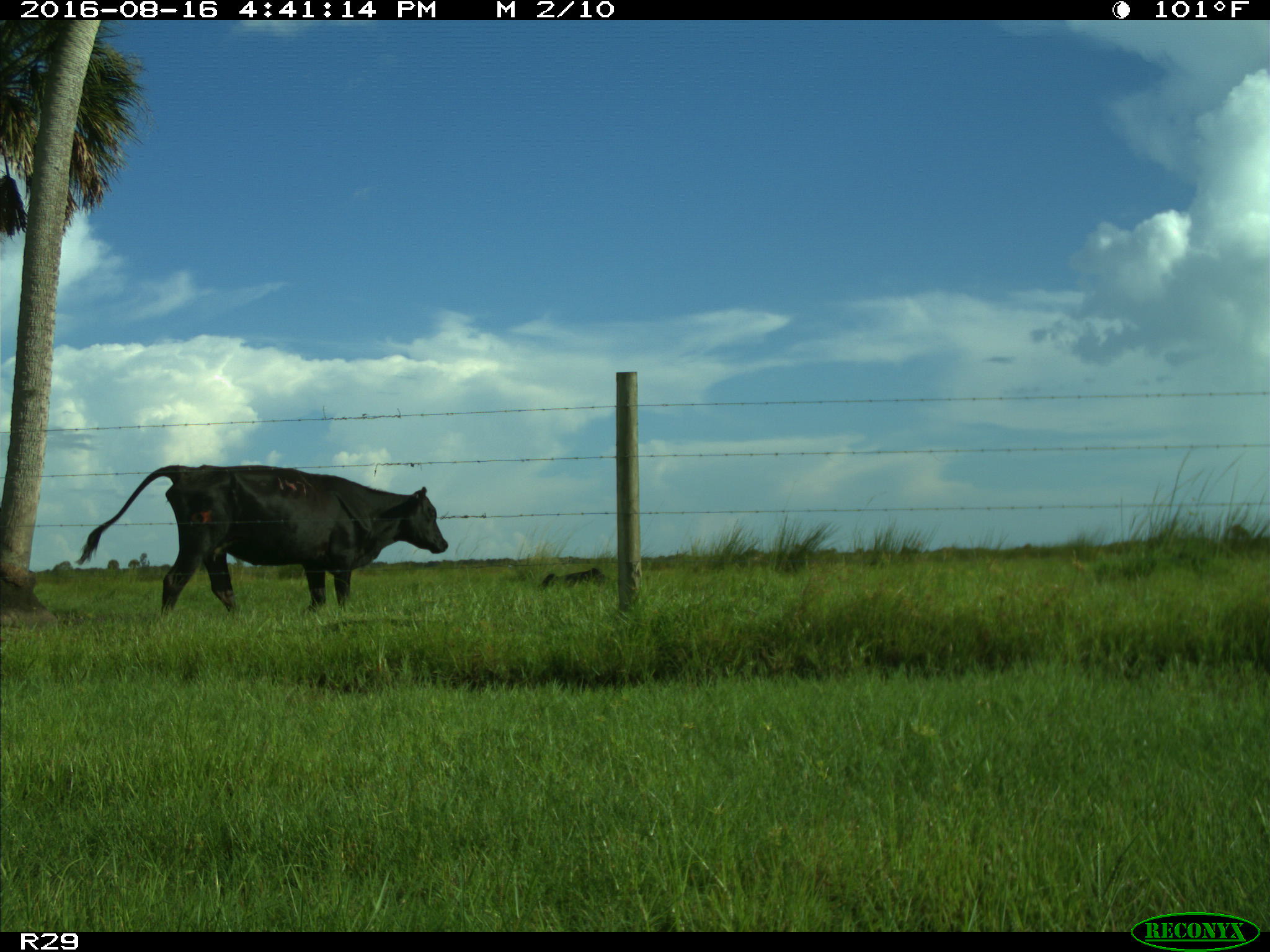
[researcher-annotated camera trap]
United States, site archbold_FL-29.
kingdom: Animalia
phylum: Chordata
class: Mammalia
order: Artiodactyla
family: Bovidae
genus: Bos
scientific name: Bos taurus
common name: domestic cow